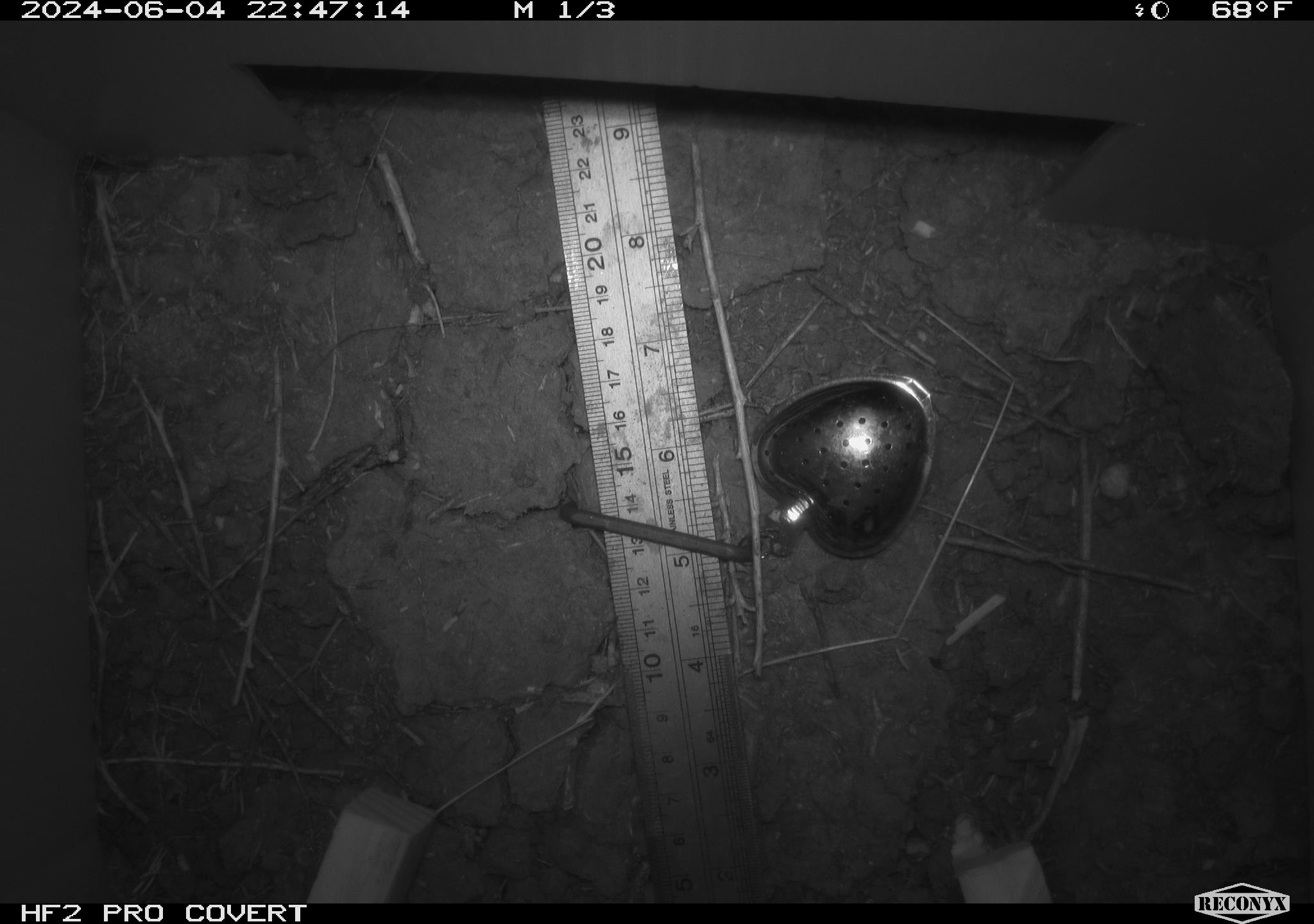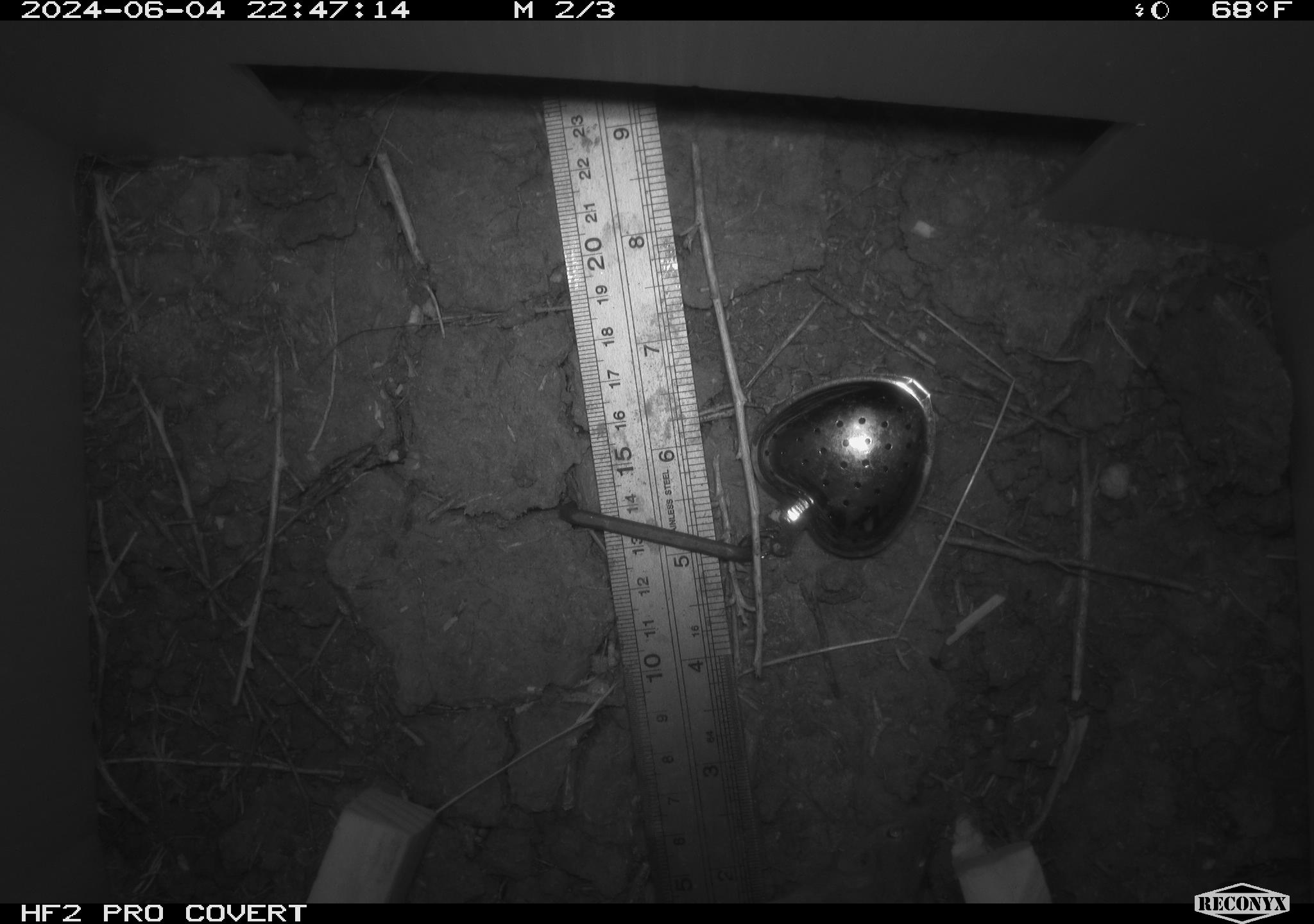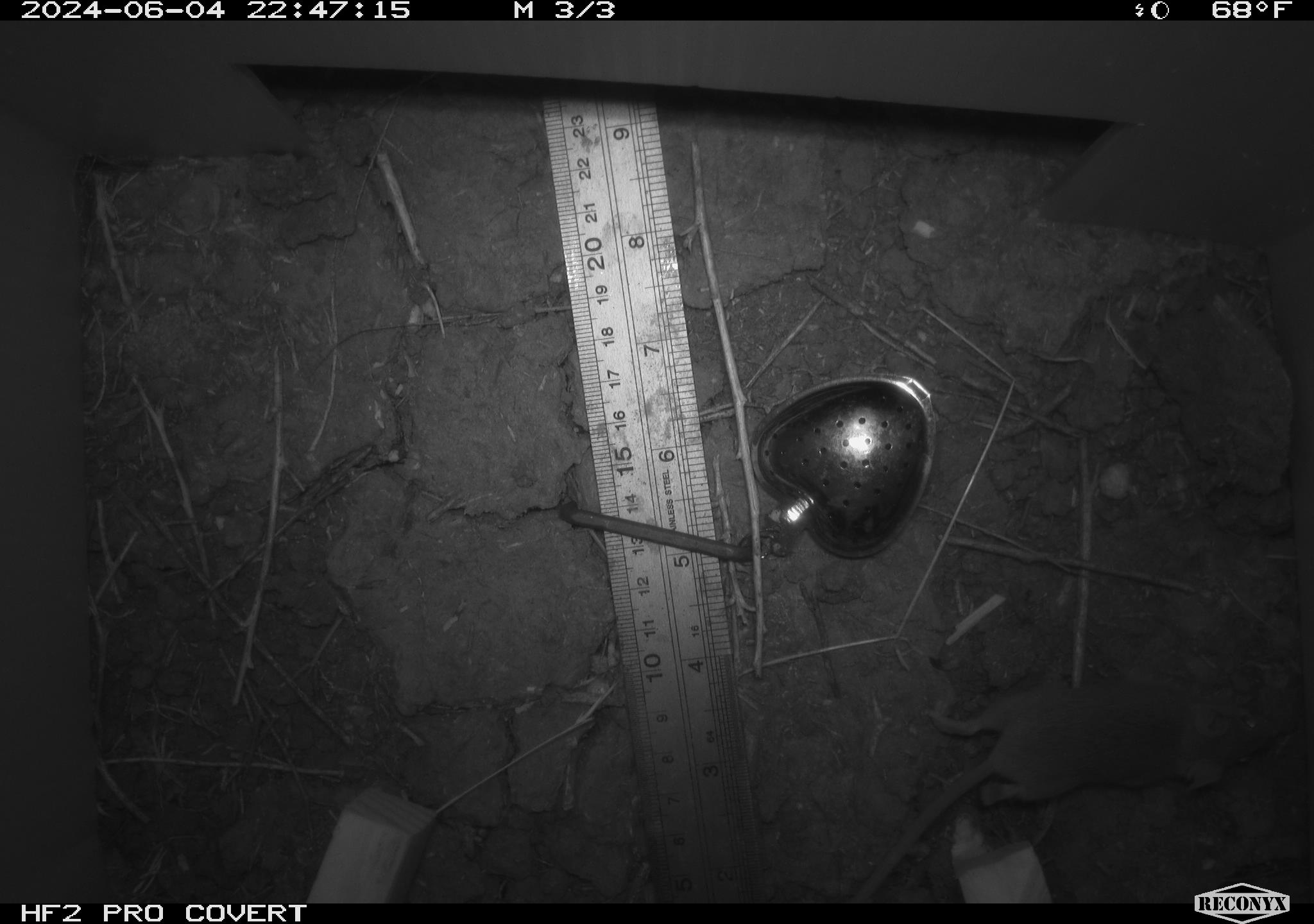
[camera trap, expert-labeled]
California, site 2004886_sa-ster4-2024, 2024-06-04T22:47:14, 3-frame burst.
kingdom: Animalia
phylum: Chordata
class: Mammalia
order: Rodentia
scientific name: Rodentia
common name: mouse species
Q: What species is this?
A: Mouse species (Rodentia).